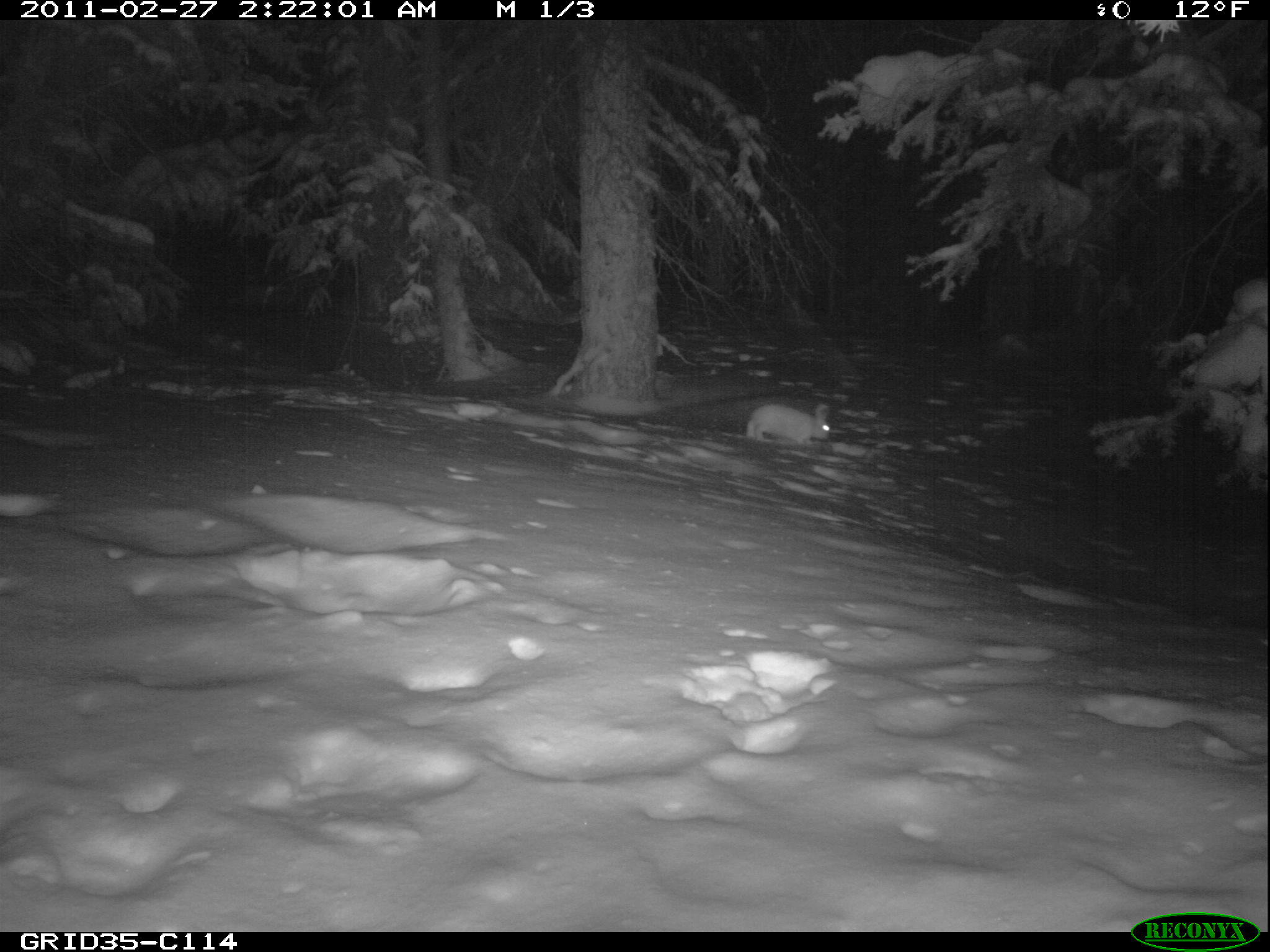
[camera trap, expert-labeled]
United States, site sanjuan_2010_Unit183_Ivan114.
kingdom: Animalia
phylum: Chordata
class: Mammalia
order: Lagomorpha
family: Leporidae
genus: Lepus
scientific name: Lepus americanus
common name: snowshoe hare